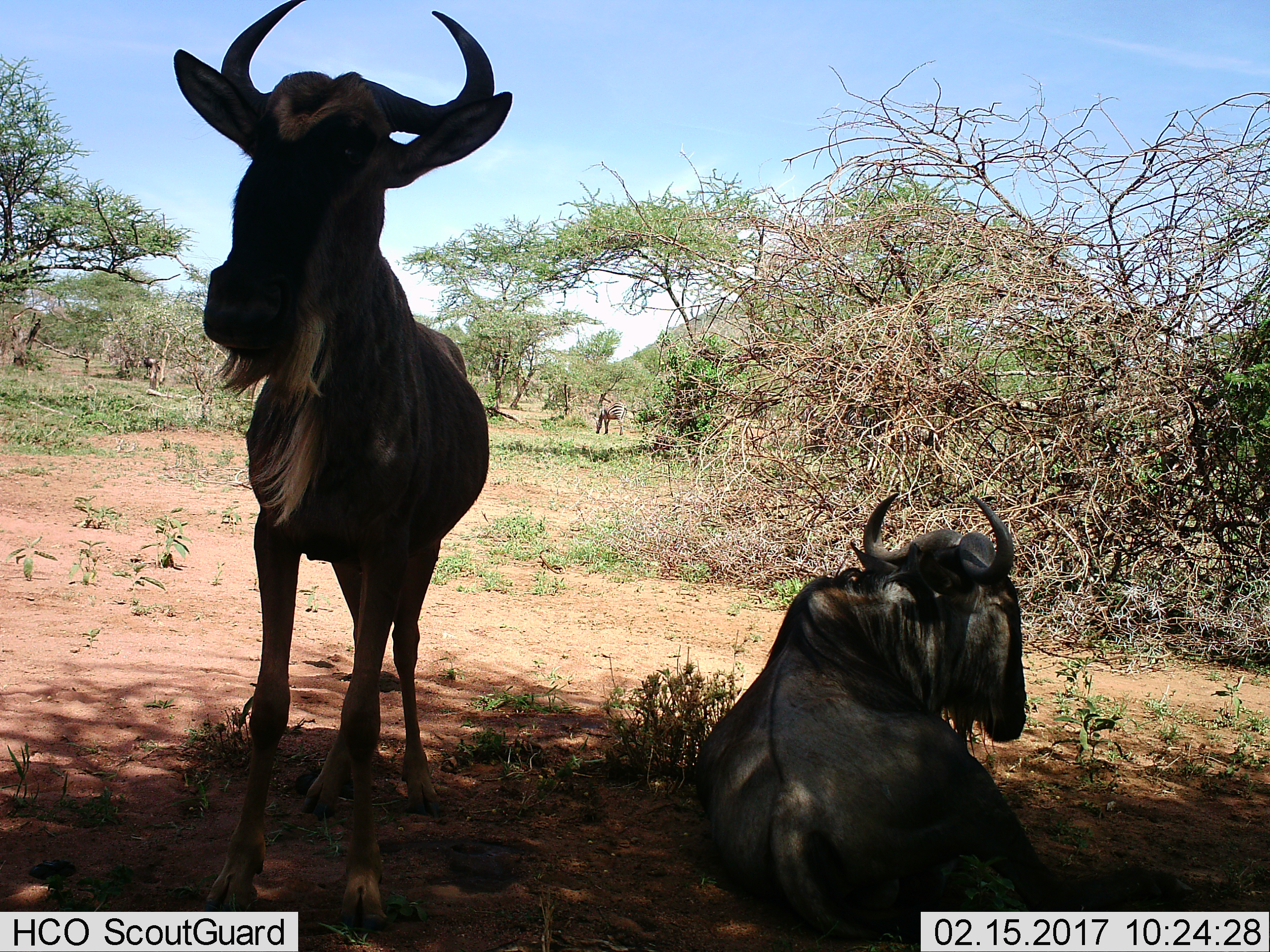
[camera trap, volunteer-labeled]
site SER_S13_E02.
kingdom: Animalia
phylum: Chordata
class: Mammalia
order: Artiodactyla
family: Bovidae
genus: Connochaetes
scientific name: Connochaetes taurinus taurinus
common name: blue wildebeest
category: wildebeestblue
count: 2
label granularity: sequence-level